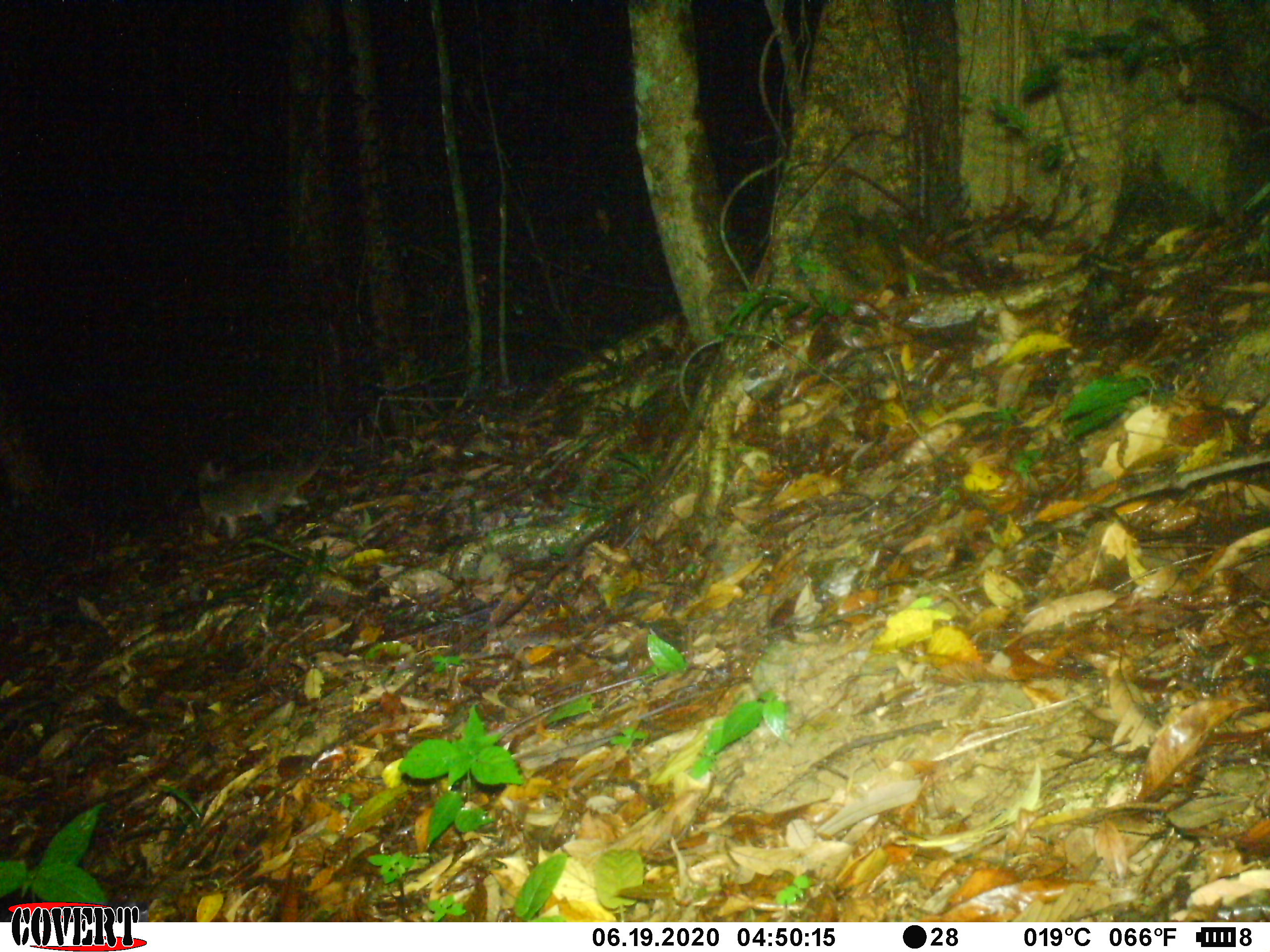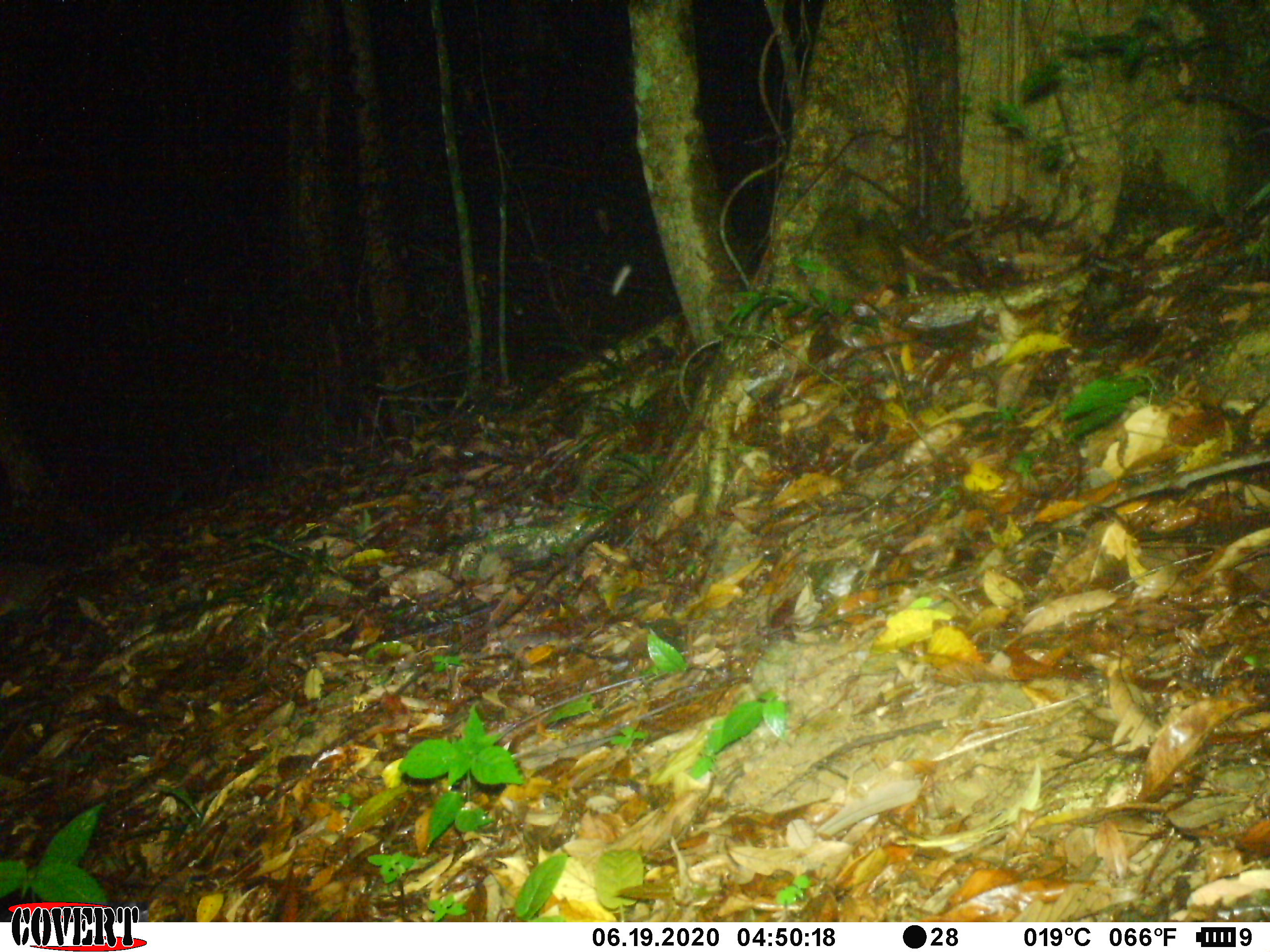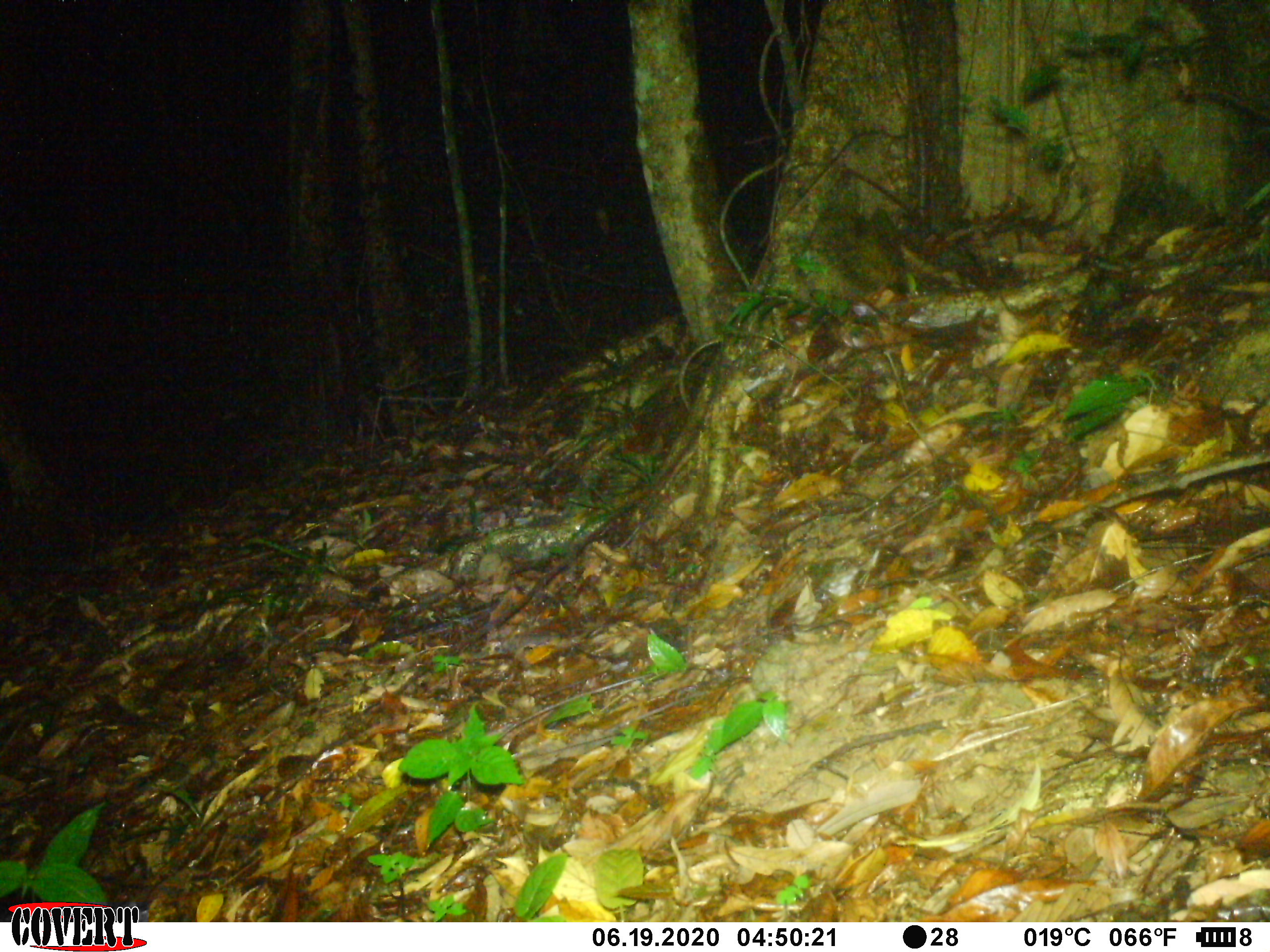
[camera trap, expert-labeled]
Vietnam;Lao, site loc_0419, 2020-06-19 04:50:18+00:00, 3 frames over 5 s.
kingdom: Animalia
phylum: Chordata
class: Mammalia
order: Carnivora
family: Viverridae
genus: Paguma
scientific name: Paguma larvata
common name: masked palm civet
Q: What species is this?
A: Masked palm civet (Paguma larvata).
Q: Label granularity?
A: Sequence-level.